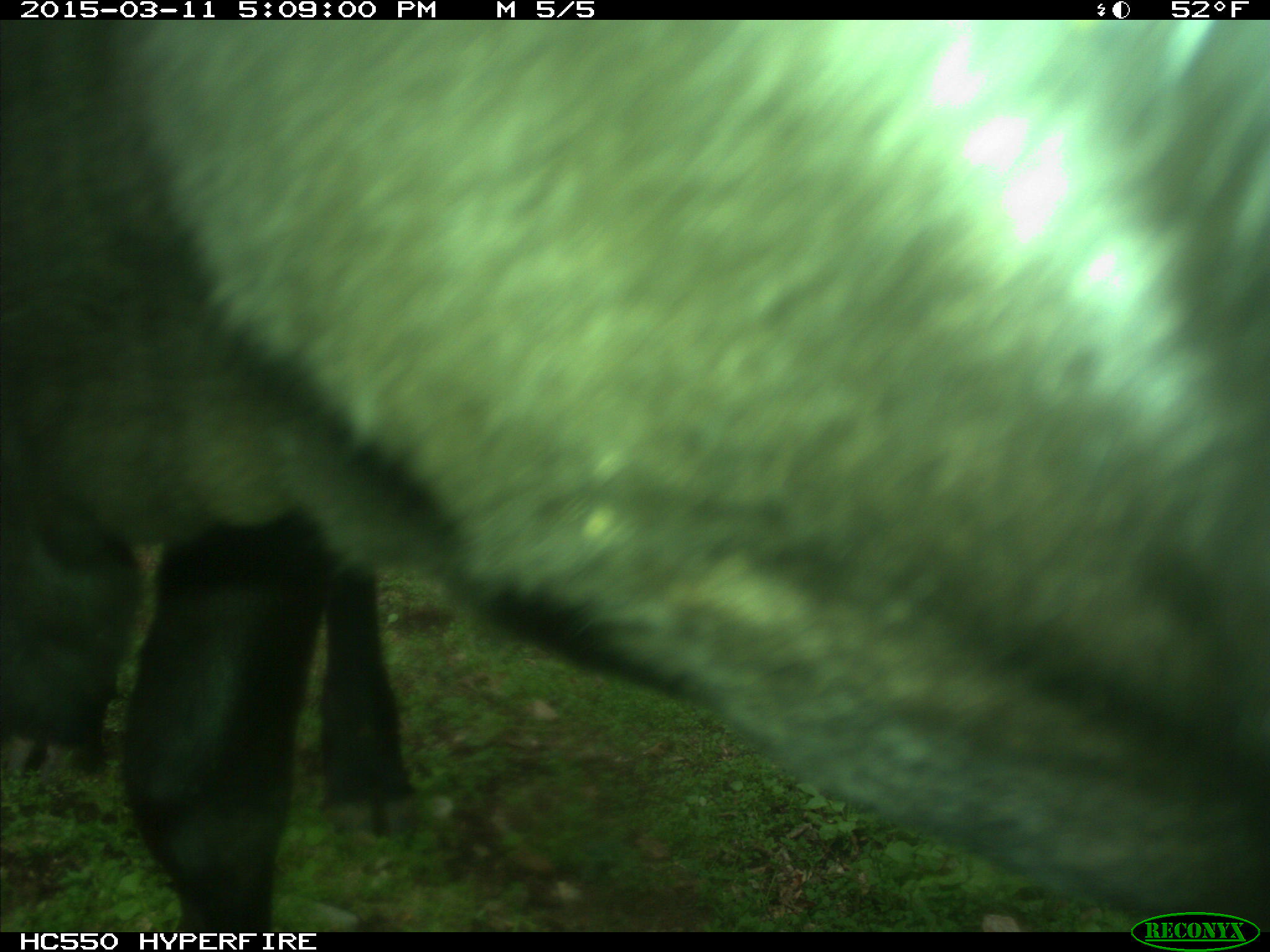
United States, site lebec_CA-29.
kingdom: Animalia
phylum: Chordata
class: Mammalia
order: Artiodactyla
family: Bovidae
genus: Bos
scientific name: Bos taurus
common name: domestic cow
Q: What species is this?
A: Bos taurus (domestic cow).